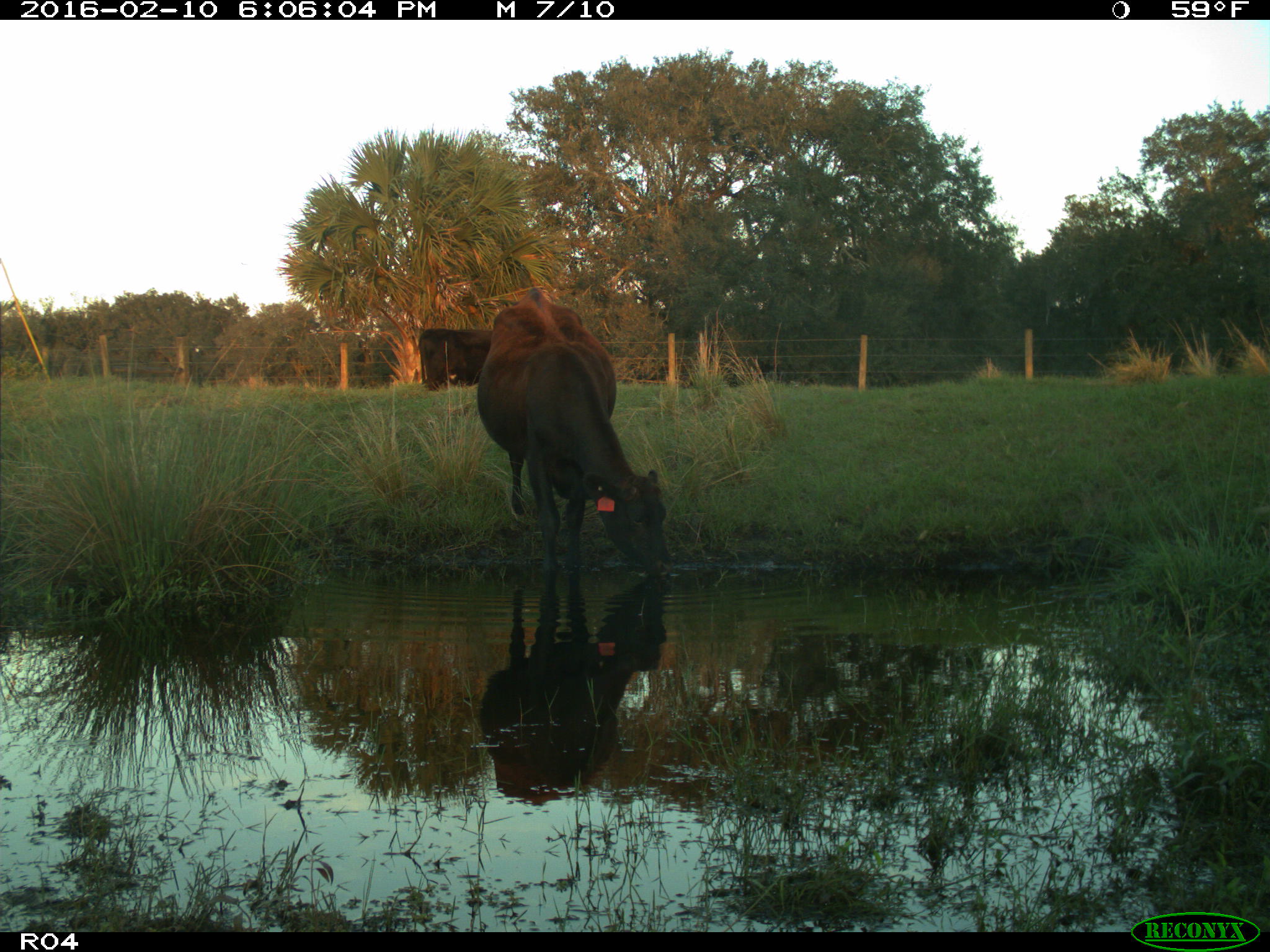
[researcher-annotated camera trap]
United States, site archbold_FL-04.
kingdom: Animalia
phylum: Chordata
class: Mammalia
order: Artiodactyla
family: Bovidae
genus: Bos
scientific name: Bos taurus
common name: domestic cow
Bos taurus (domestic cow).